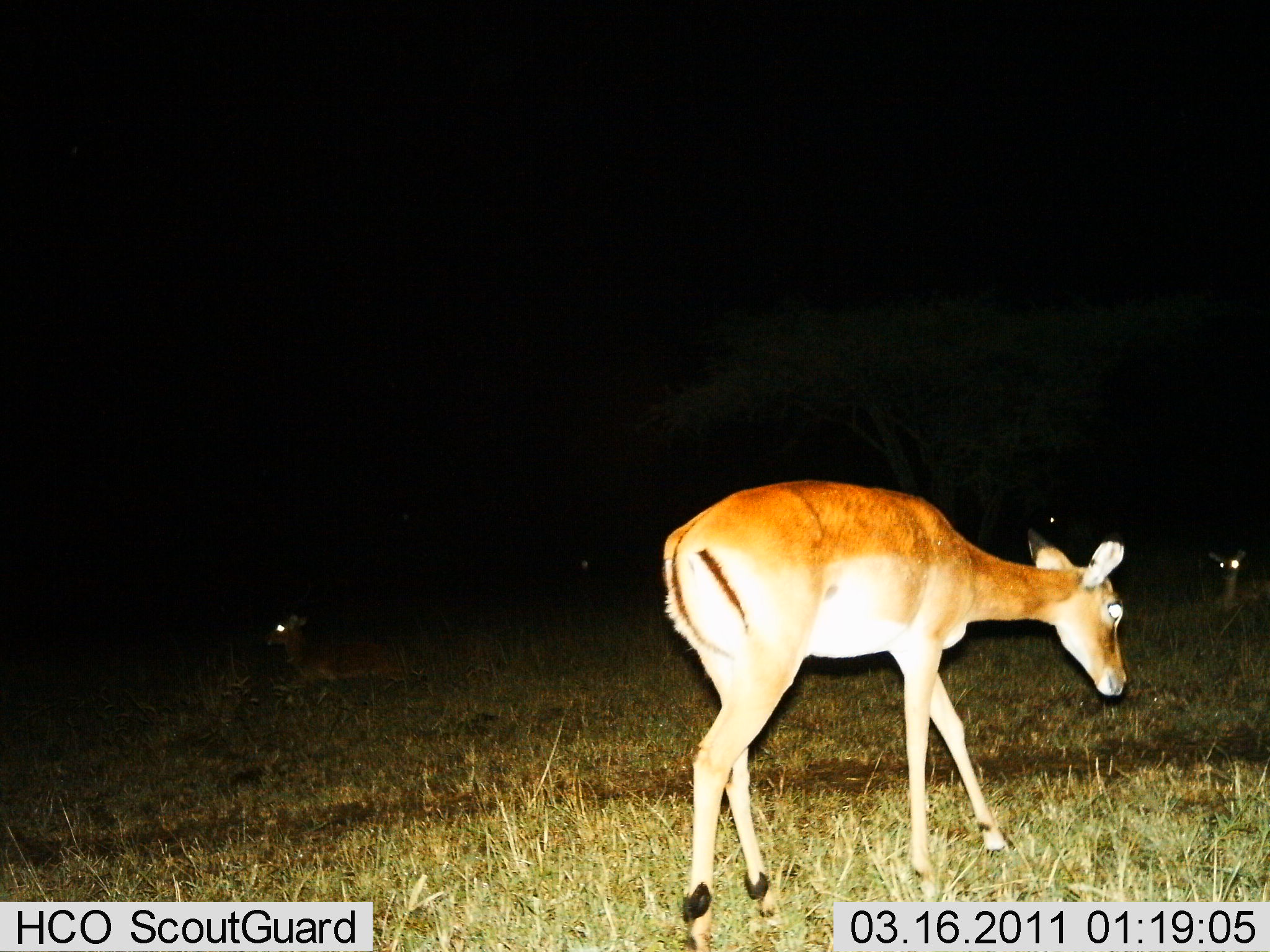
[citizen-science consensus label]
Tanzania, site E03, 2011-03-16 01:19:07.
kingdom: Animalia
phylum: Chordata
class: Mammalia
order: Artiodactyla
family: Bovidae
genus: Redunca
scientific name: Redunca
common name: reedbuck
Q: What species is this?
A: Reedbuck (Redunca).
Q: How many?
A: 3.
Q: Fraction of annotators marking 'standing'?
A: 67%.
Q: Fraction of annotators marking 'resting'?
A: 56%.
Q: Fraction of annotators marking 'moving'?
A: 11%.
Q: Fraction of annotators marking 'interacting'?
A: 0%.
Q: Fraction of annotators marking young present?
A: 0%.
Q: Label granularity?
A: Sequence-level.